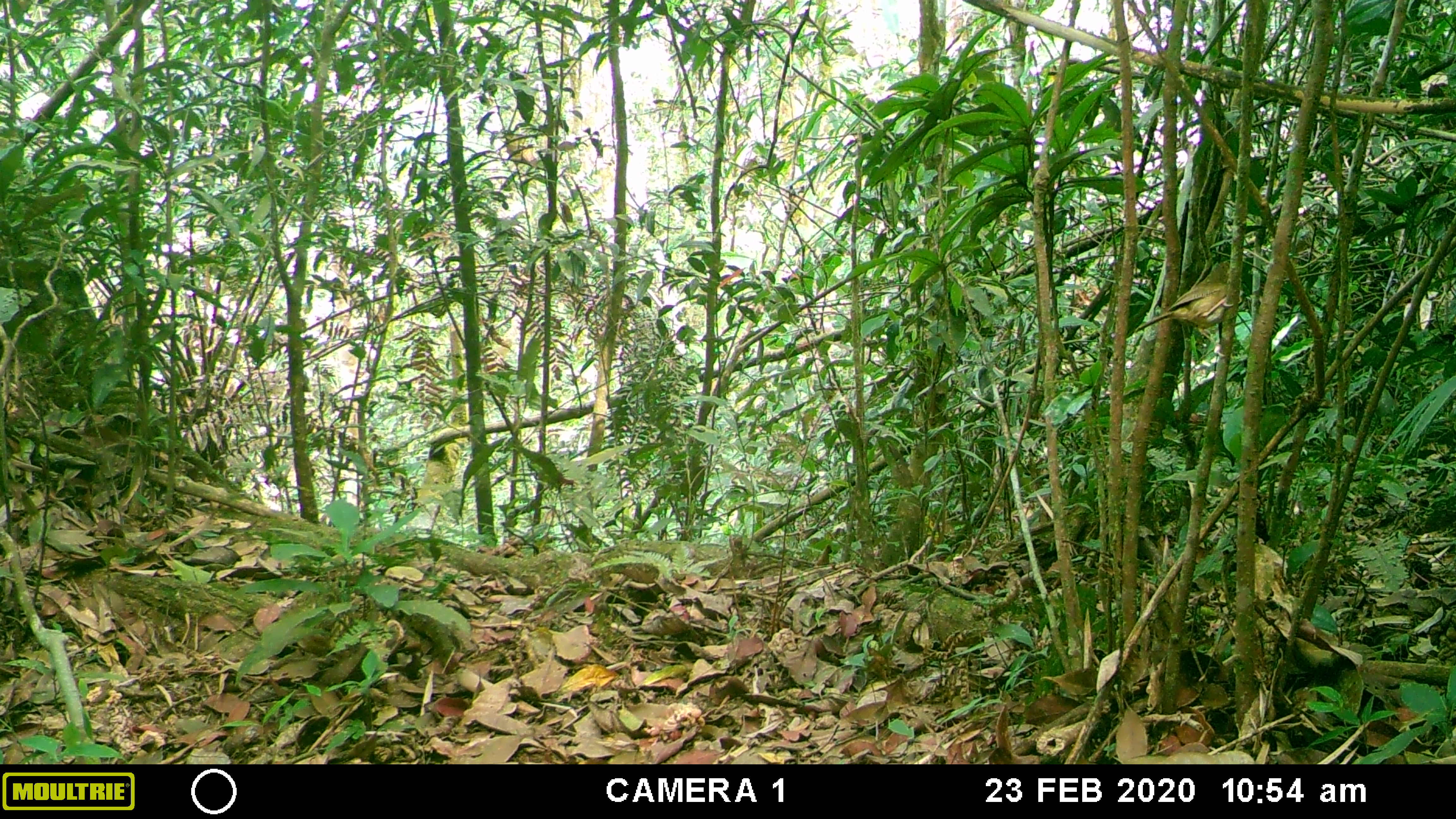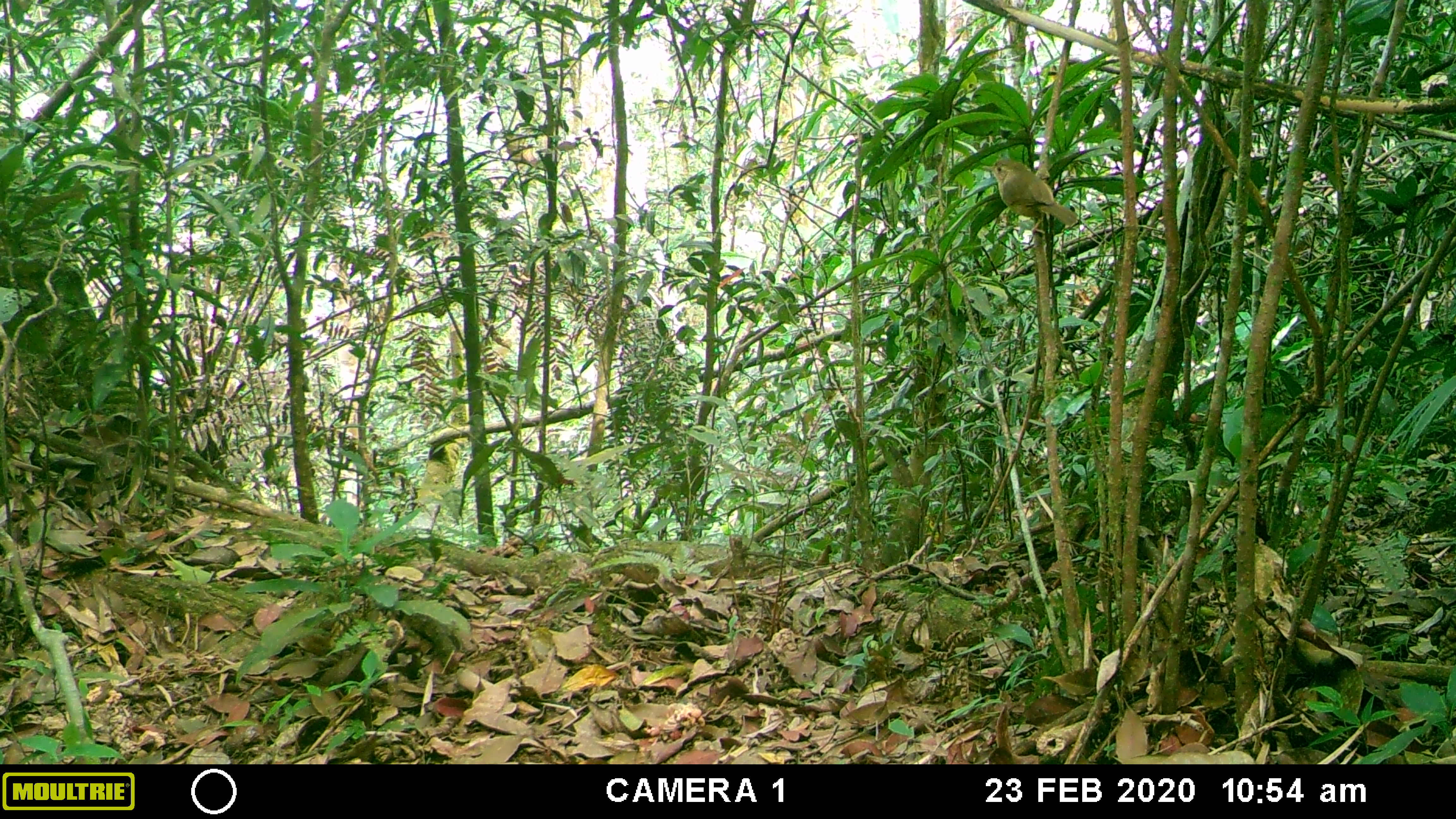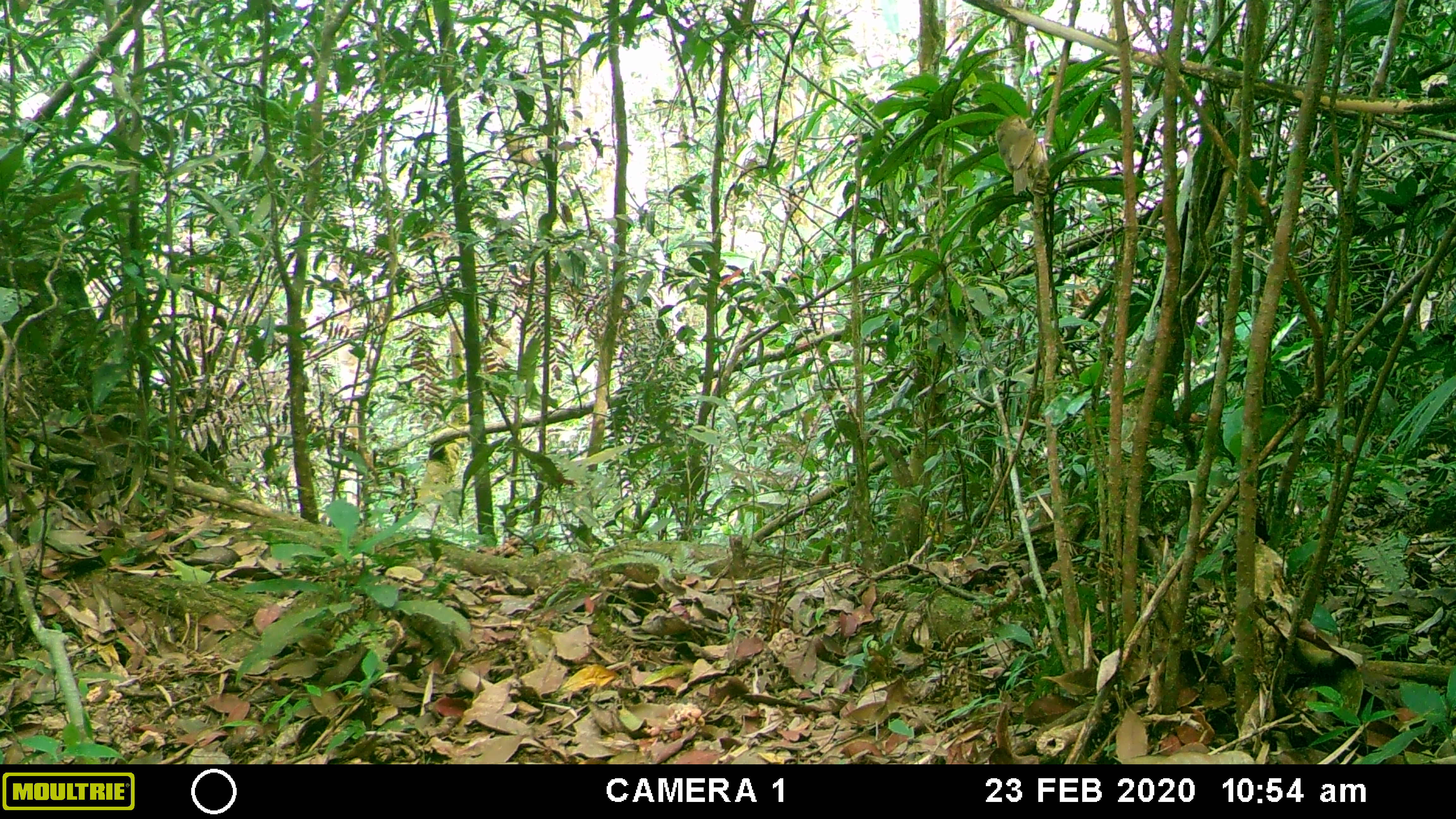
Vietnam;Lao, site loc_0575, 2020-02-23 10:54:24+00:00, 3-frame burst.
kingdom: Animalia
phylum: Chordata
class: Aves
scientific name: Aves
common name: bird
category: unidentified bird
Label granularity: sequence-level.